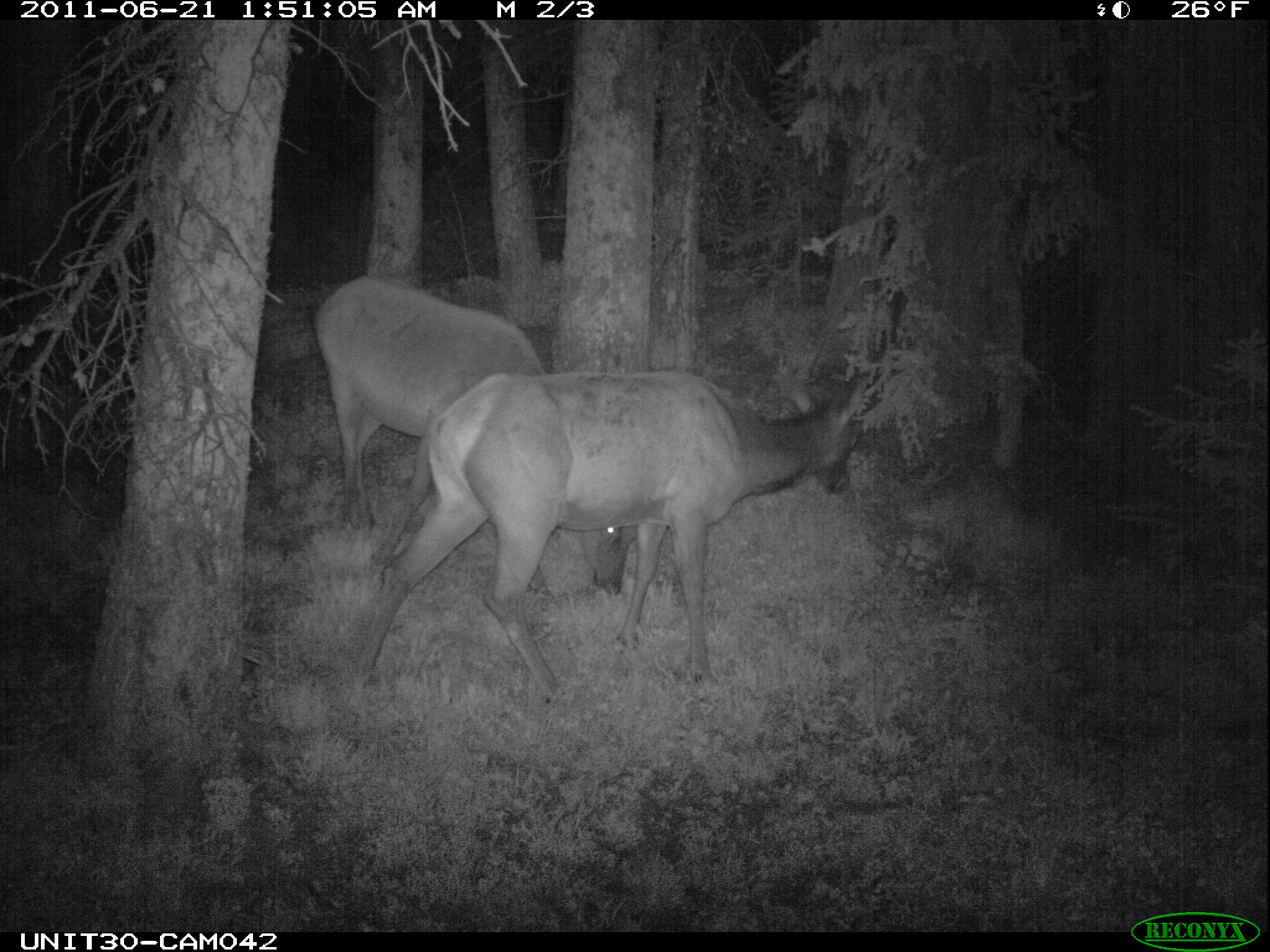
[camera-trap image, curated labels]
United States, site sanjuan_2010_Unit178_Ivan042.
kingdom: Animalia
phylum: Chordata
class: Mammalia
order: Artiodactyla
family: Cervidae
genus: Cervus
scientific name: Cervus elaphus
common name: red deer